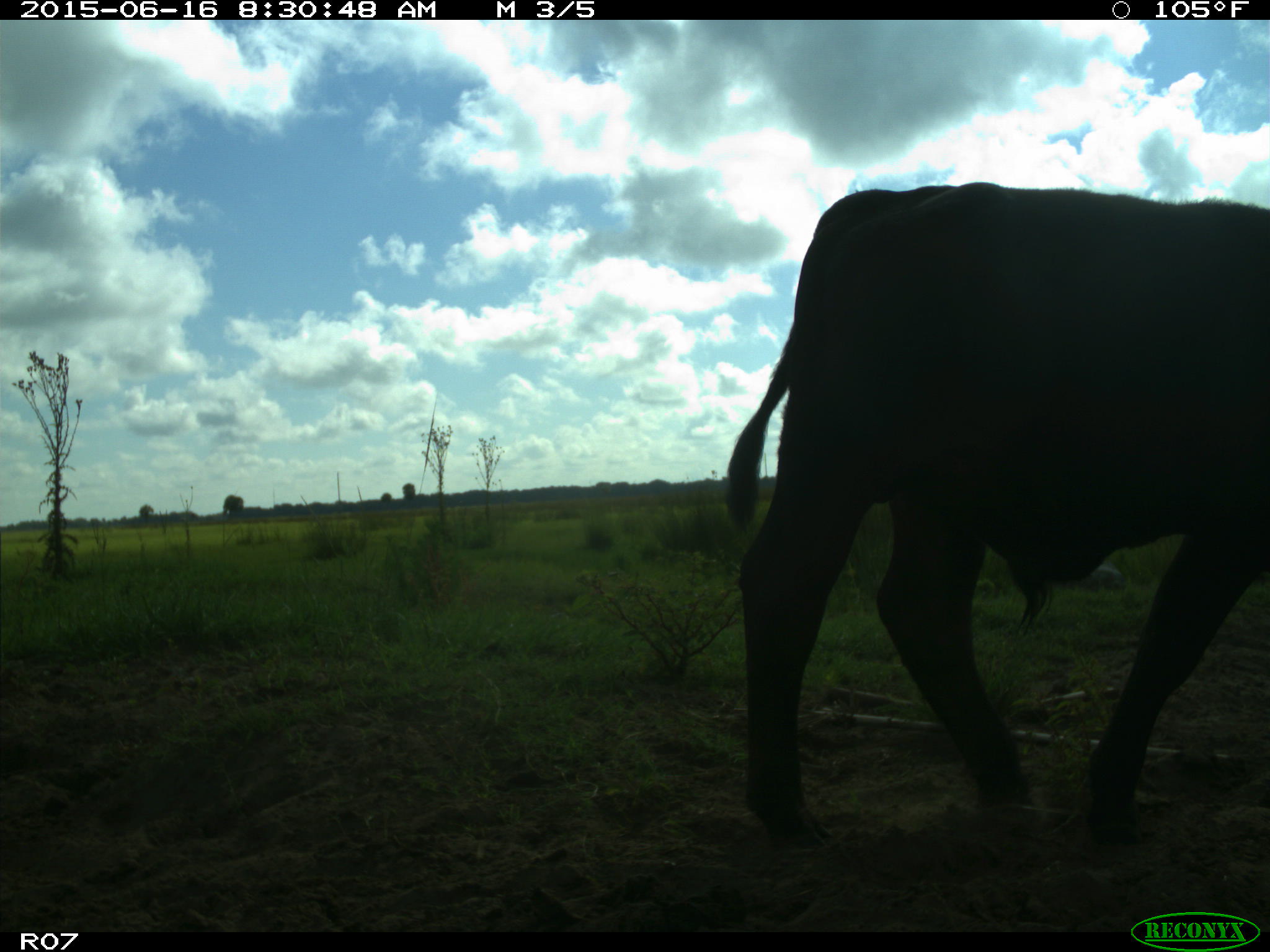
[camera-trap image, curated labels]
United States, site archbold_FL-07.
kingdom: Animalia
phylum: Chordata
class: Mammalia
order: Artiodactyla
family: Bovidae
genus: Bos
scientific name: Bos taurus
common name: domestic cow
Bos taurus (domestic cow).